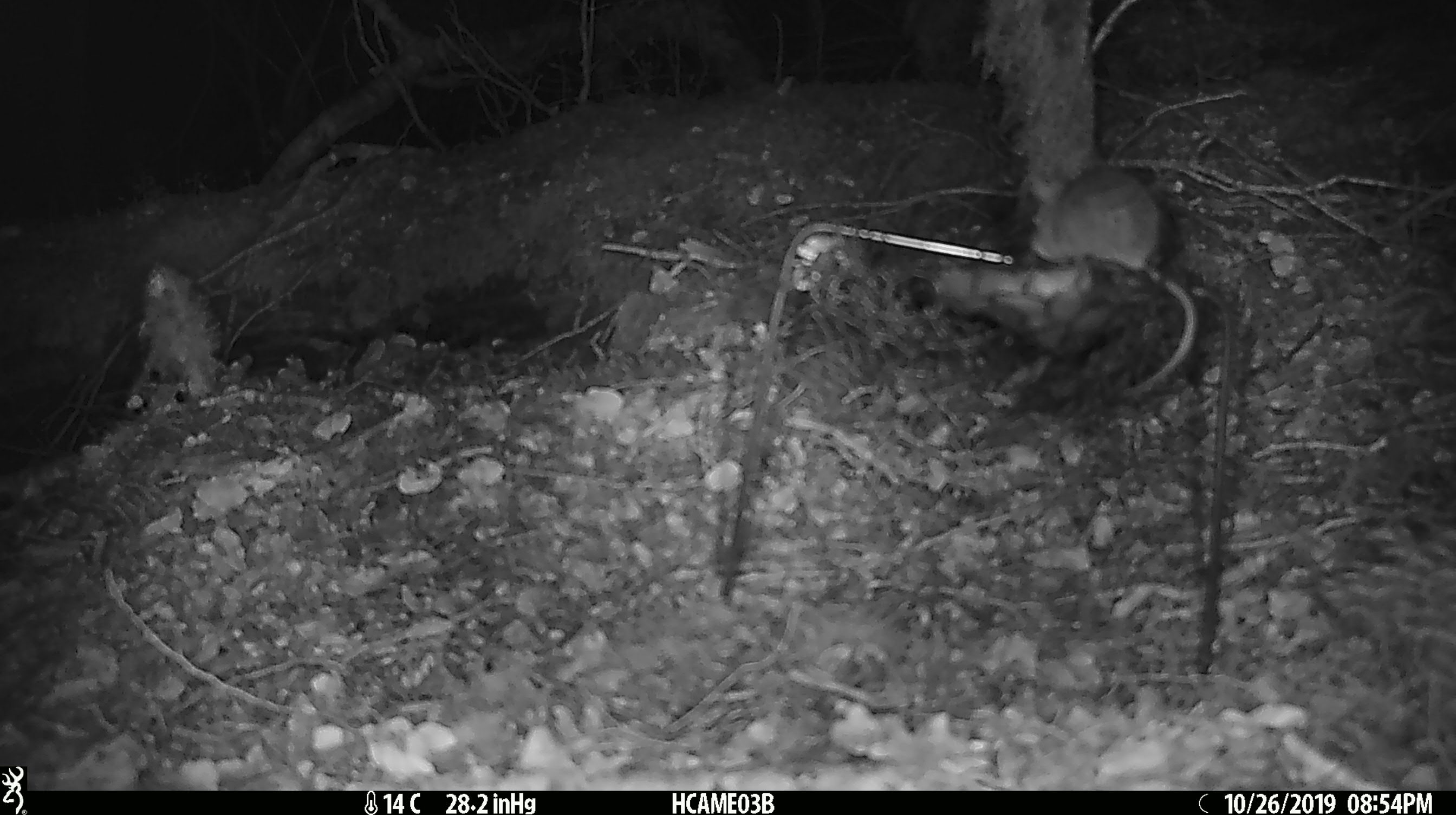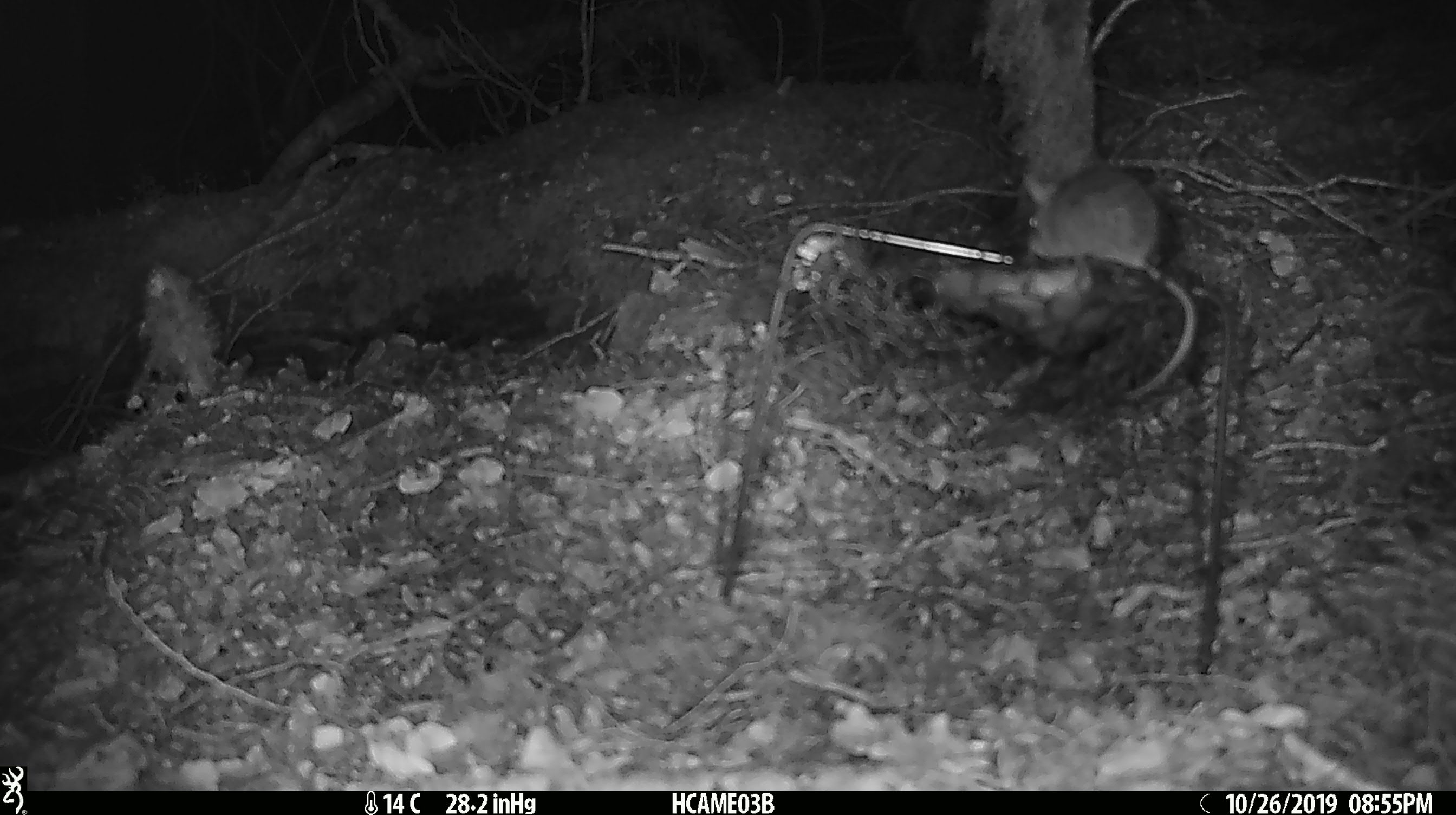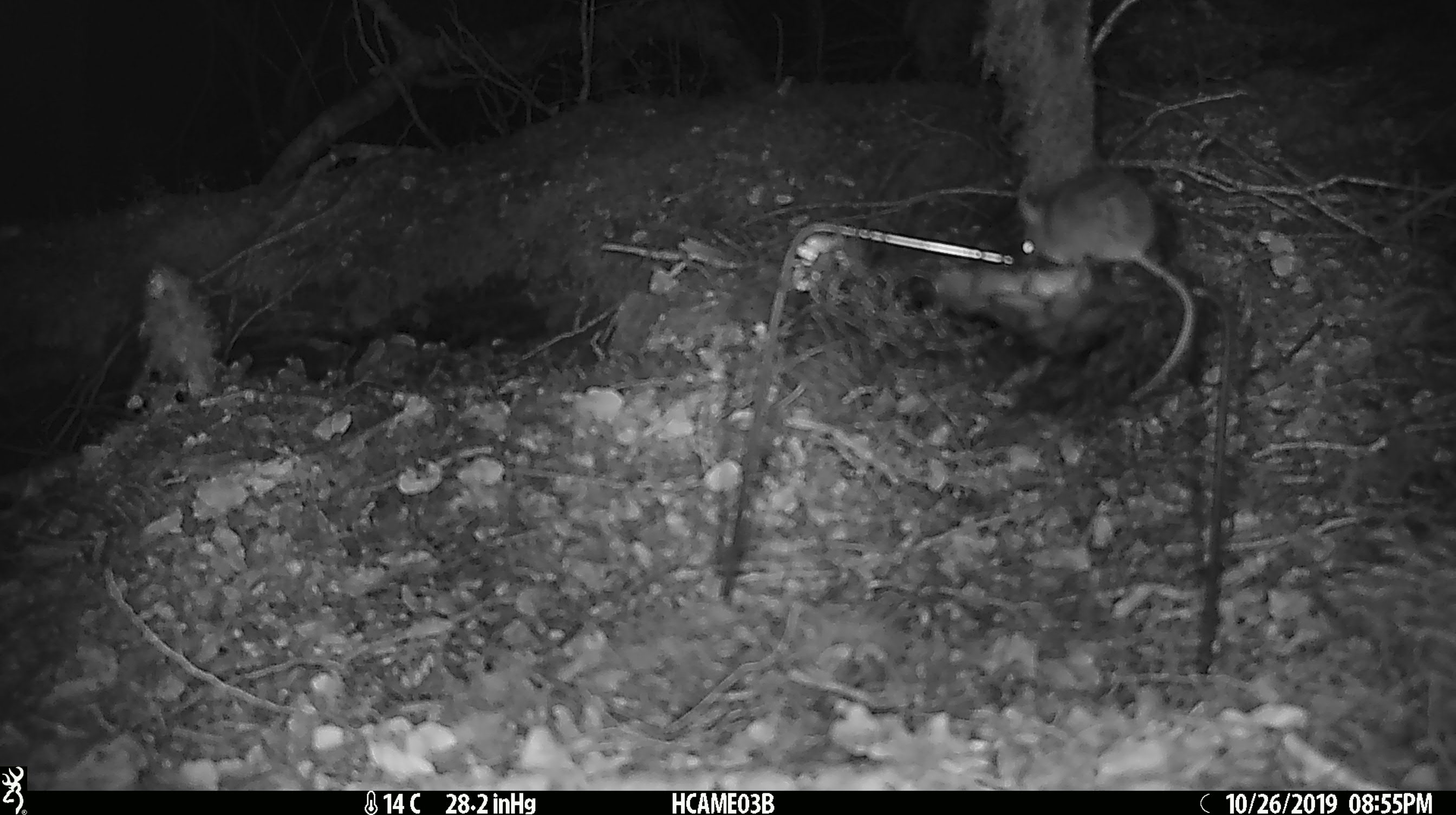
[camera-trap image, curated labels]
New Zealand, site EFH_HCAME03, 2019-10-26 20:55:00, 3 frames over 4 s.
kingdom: Animalia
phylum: Chordata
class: Mammalia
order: Rodentia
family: Muridae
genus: Mus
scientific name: Mus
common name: mouse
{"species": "mouse (Mus)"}